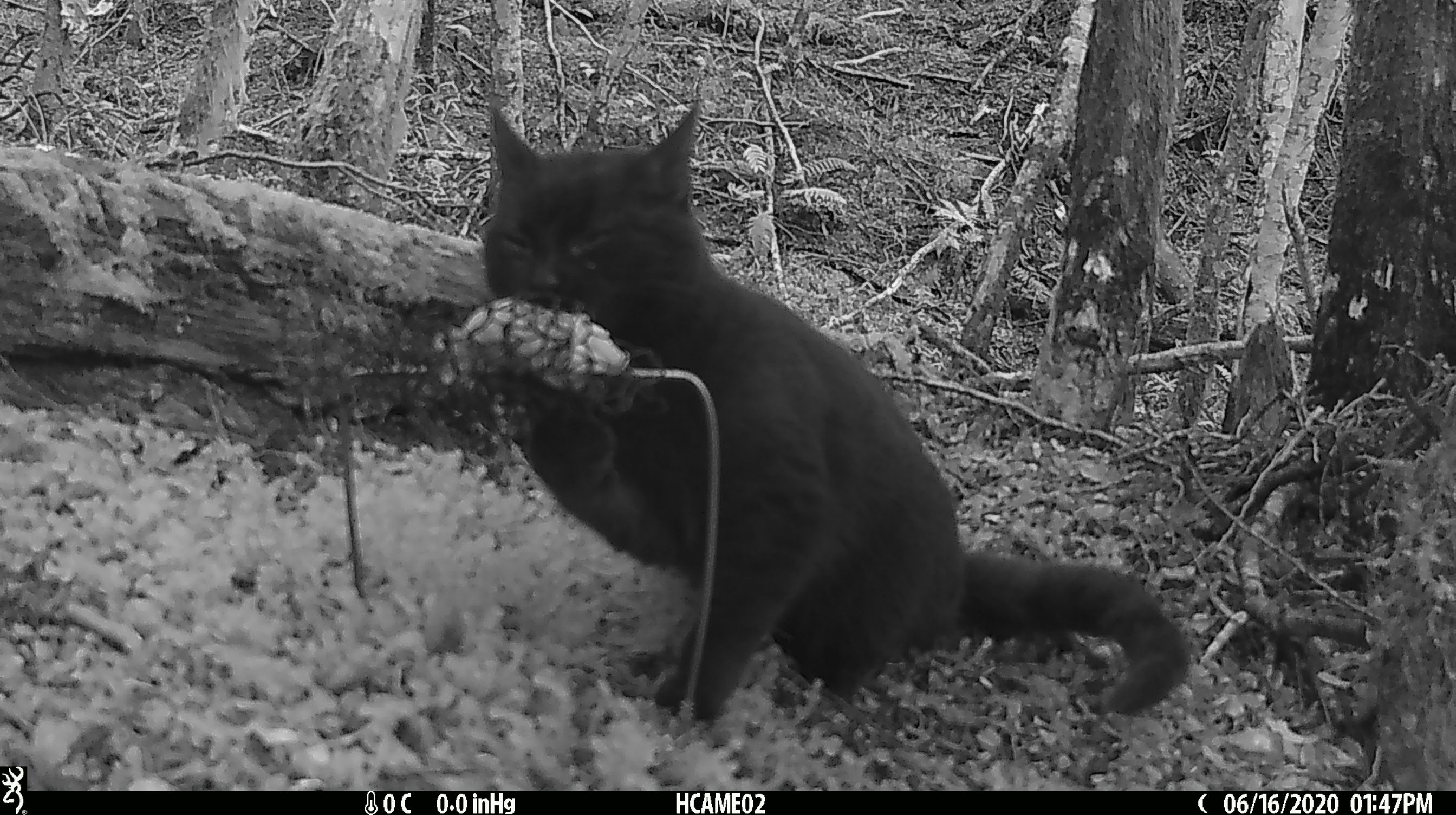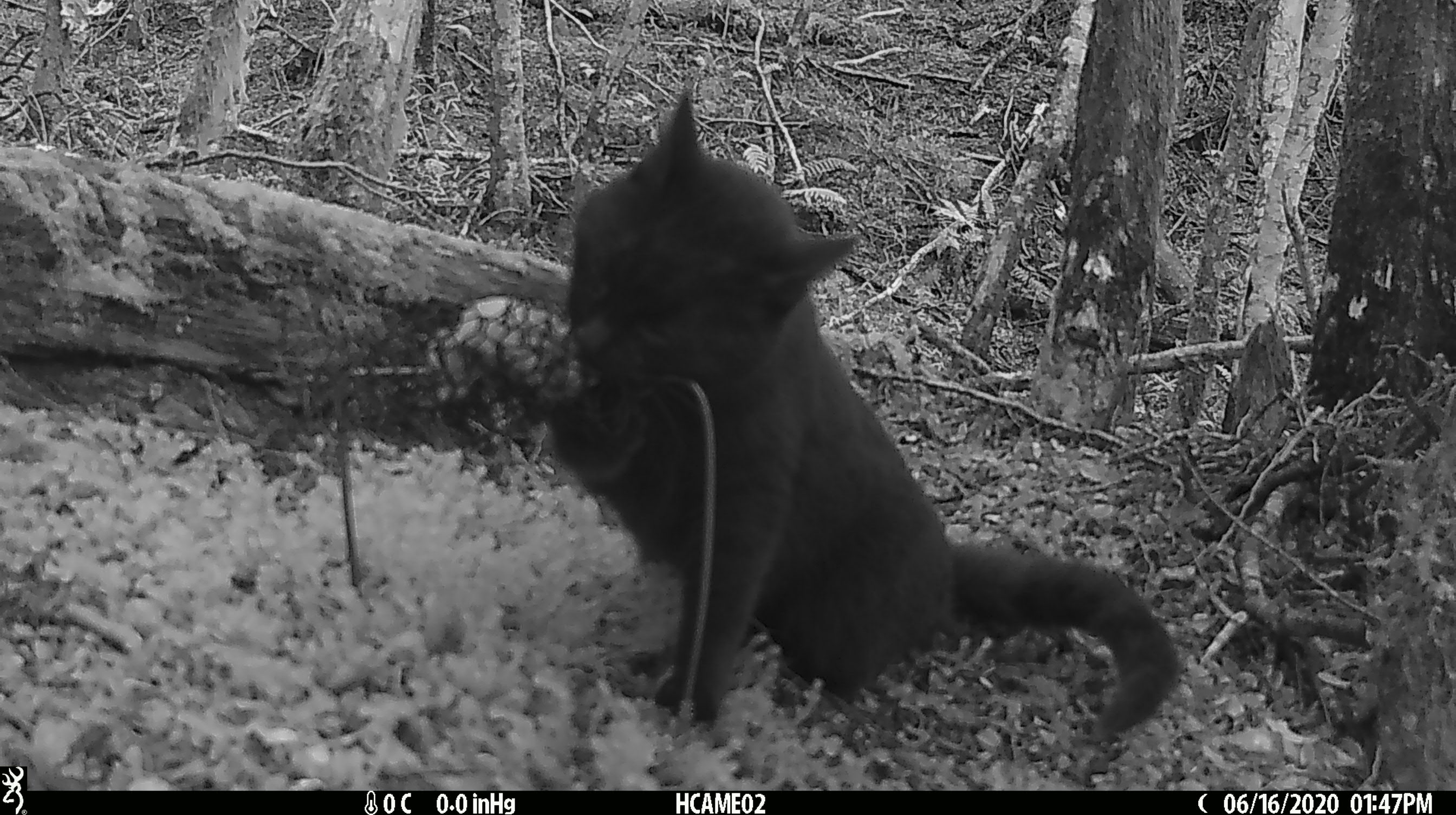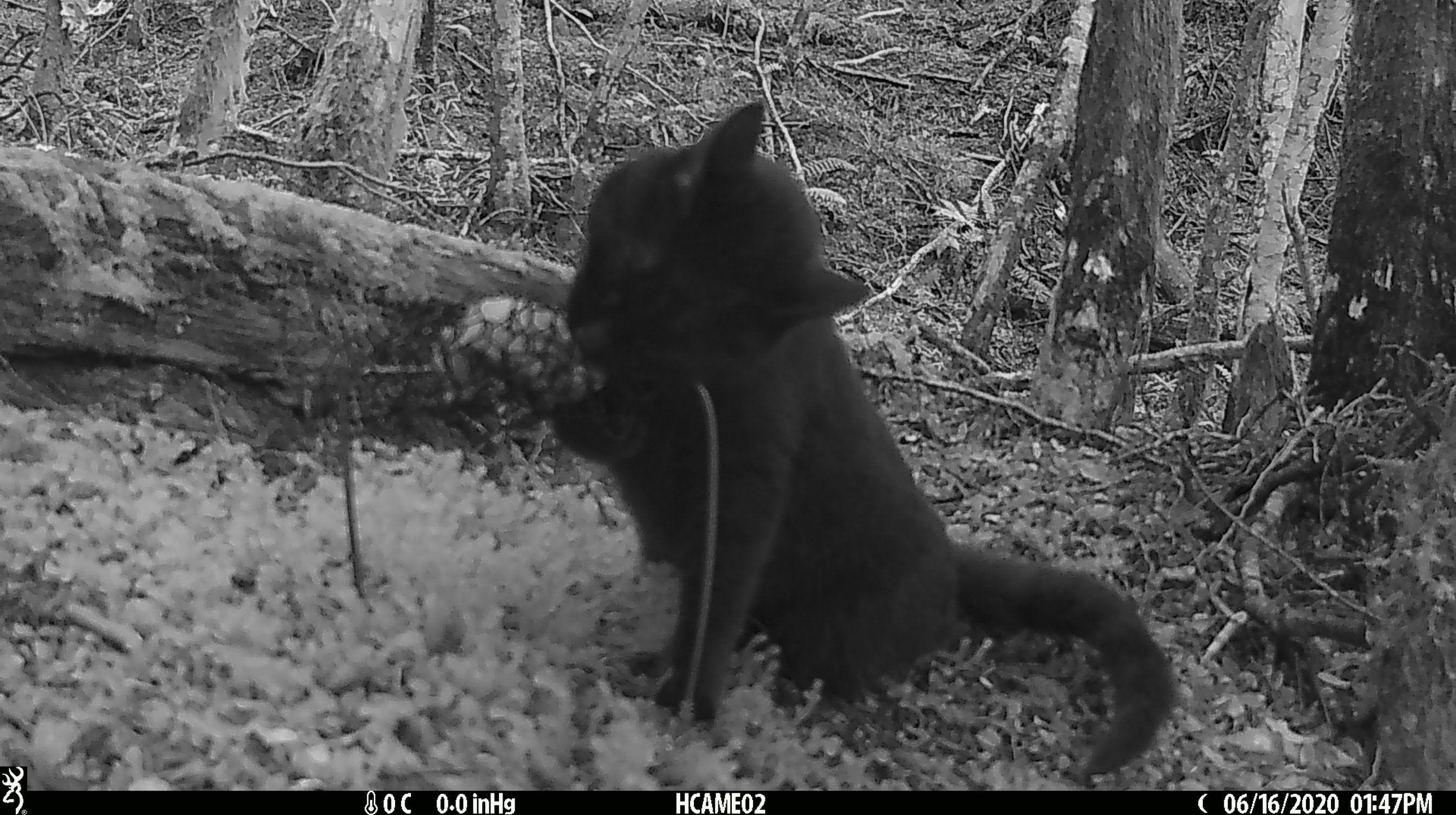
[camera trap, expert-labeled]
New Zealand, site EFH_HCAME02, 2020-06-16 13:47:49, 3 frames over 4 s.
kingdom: Animalia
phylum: Chordata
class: Mammalia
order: Carnivora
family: Felidae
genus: Felis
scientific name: Felis catus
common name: domestic cat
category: cat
Cat (domestic cat) (Felis catus).